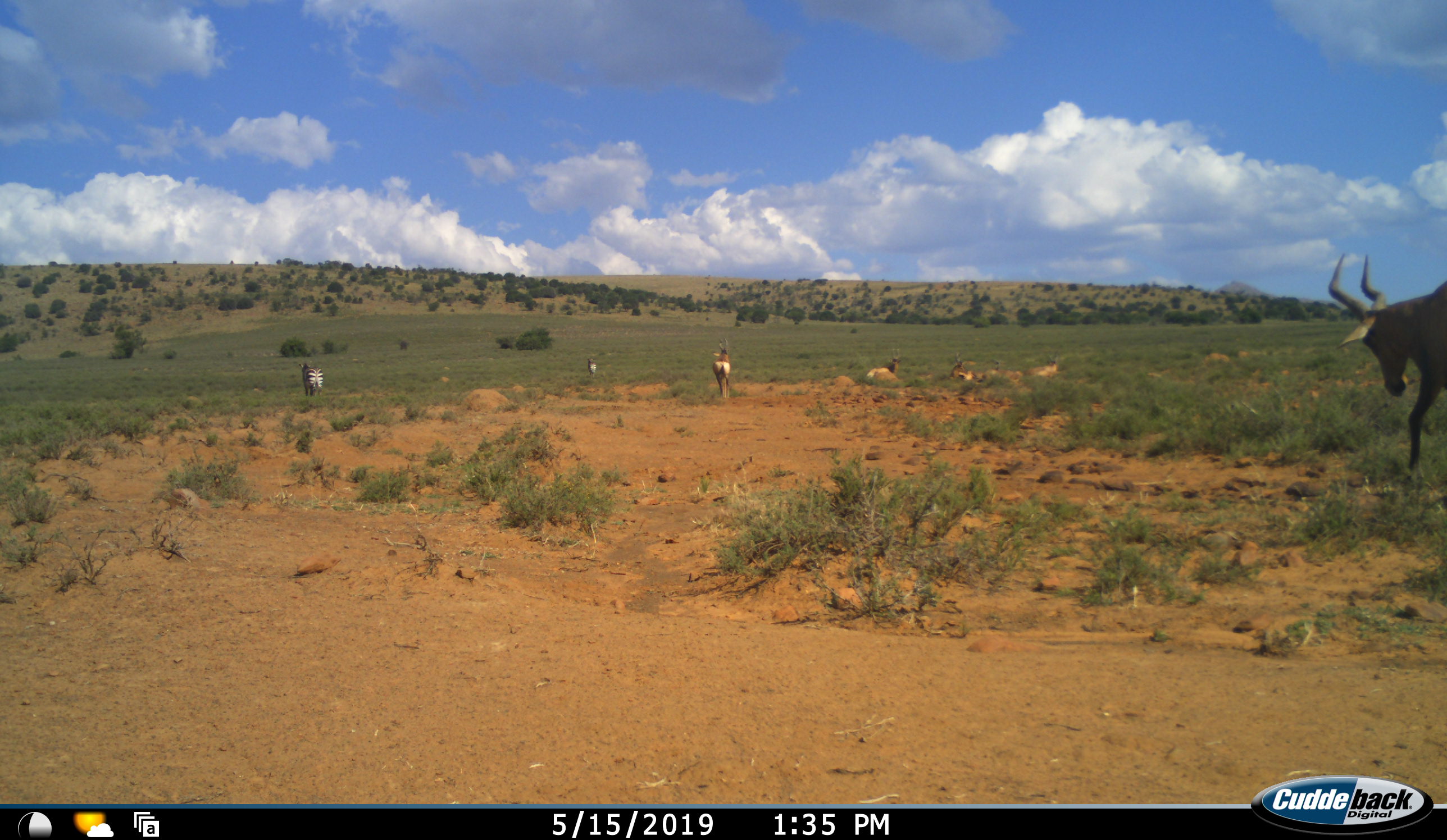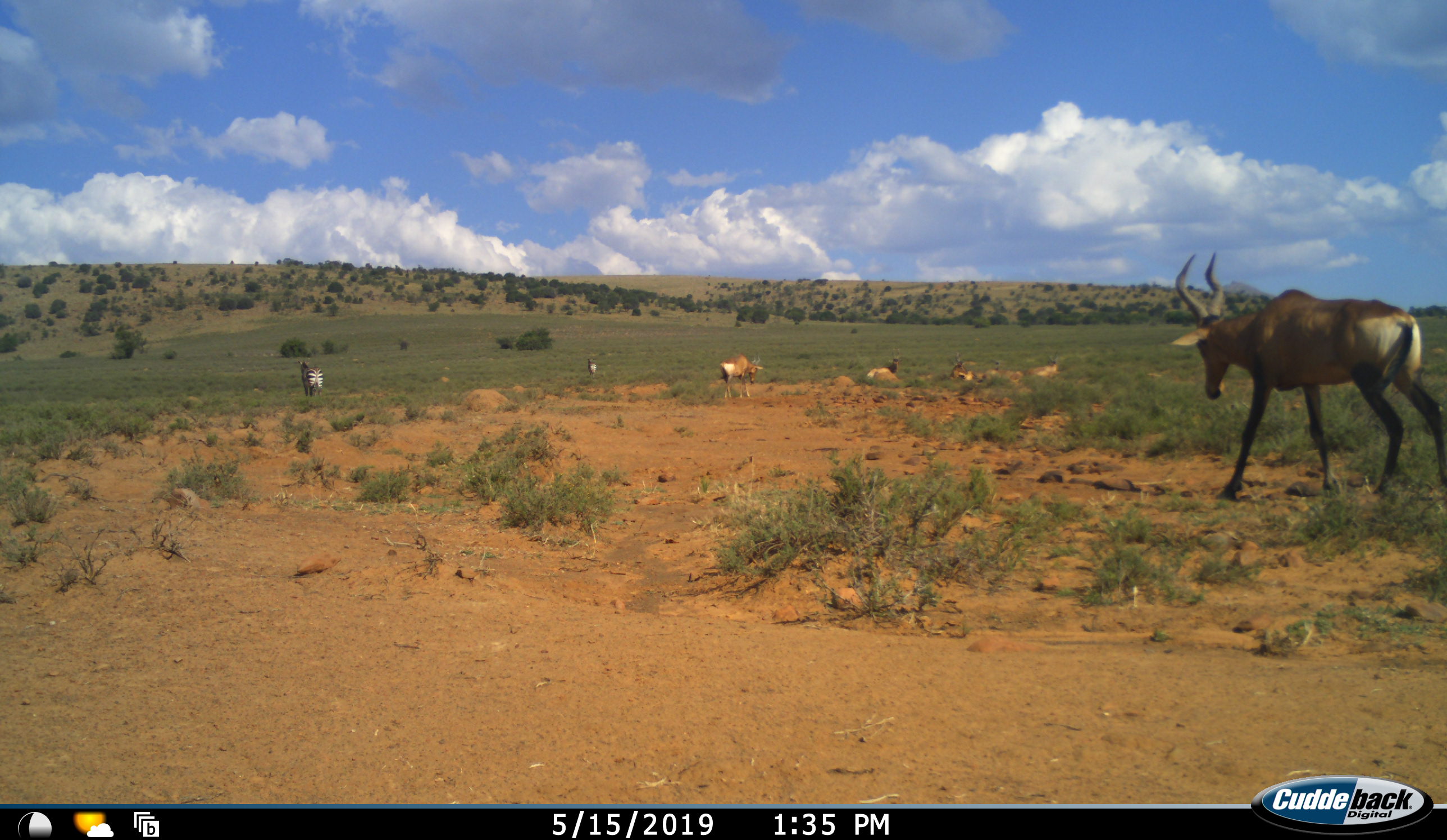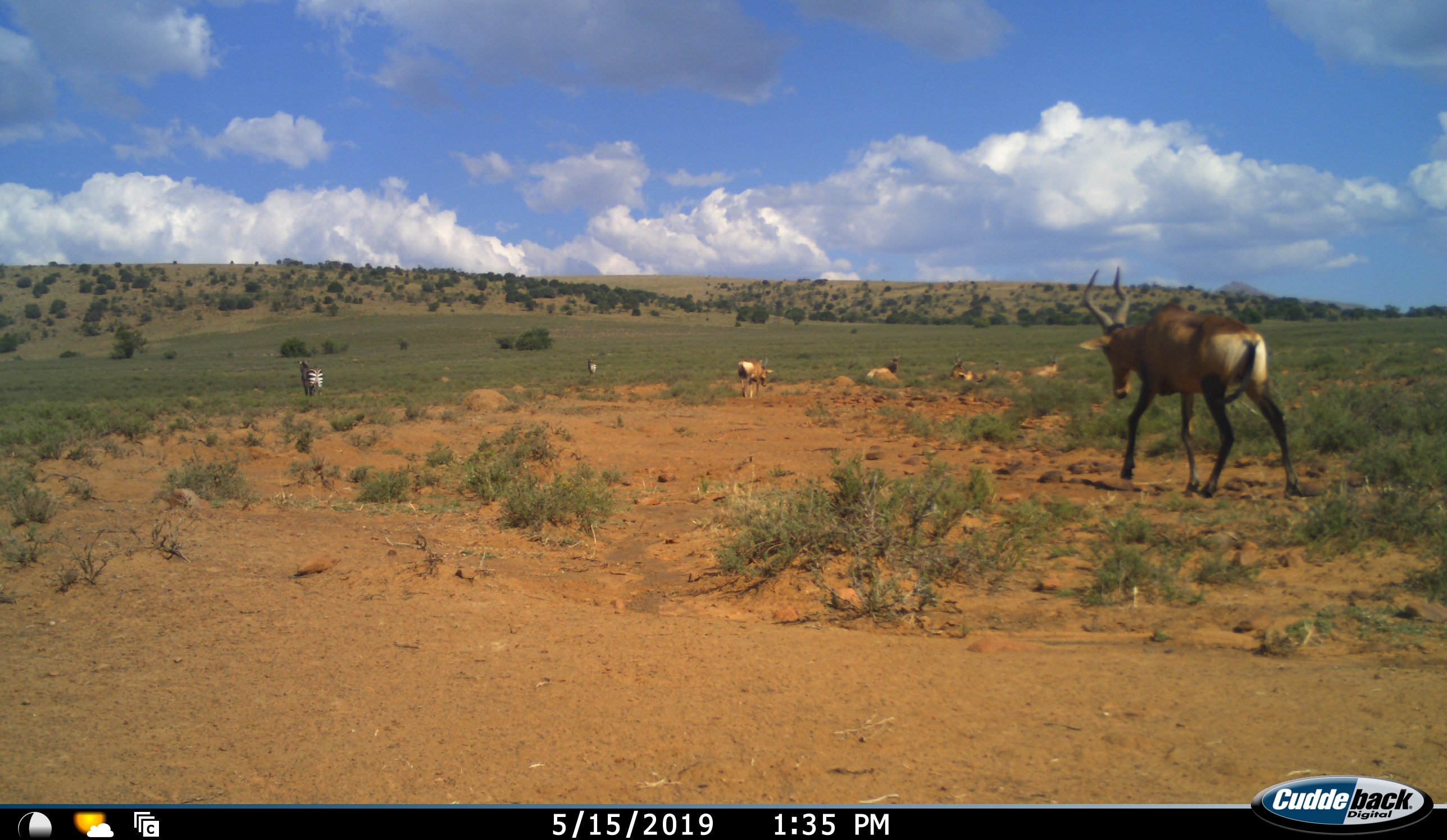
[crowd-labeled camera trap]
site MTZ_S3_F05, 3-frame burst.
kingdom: Animalia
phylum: Chordata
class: Mammalia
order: Artiodactyla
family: Bovidae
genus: Alcelaphus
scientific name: Alcelaphus buselaphus caama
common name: red hartebeest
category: hartebeestred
Hartebeestred (red hartebeest) (Alcelaphus buselaphus caama), count 5. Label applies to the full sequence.